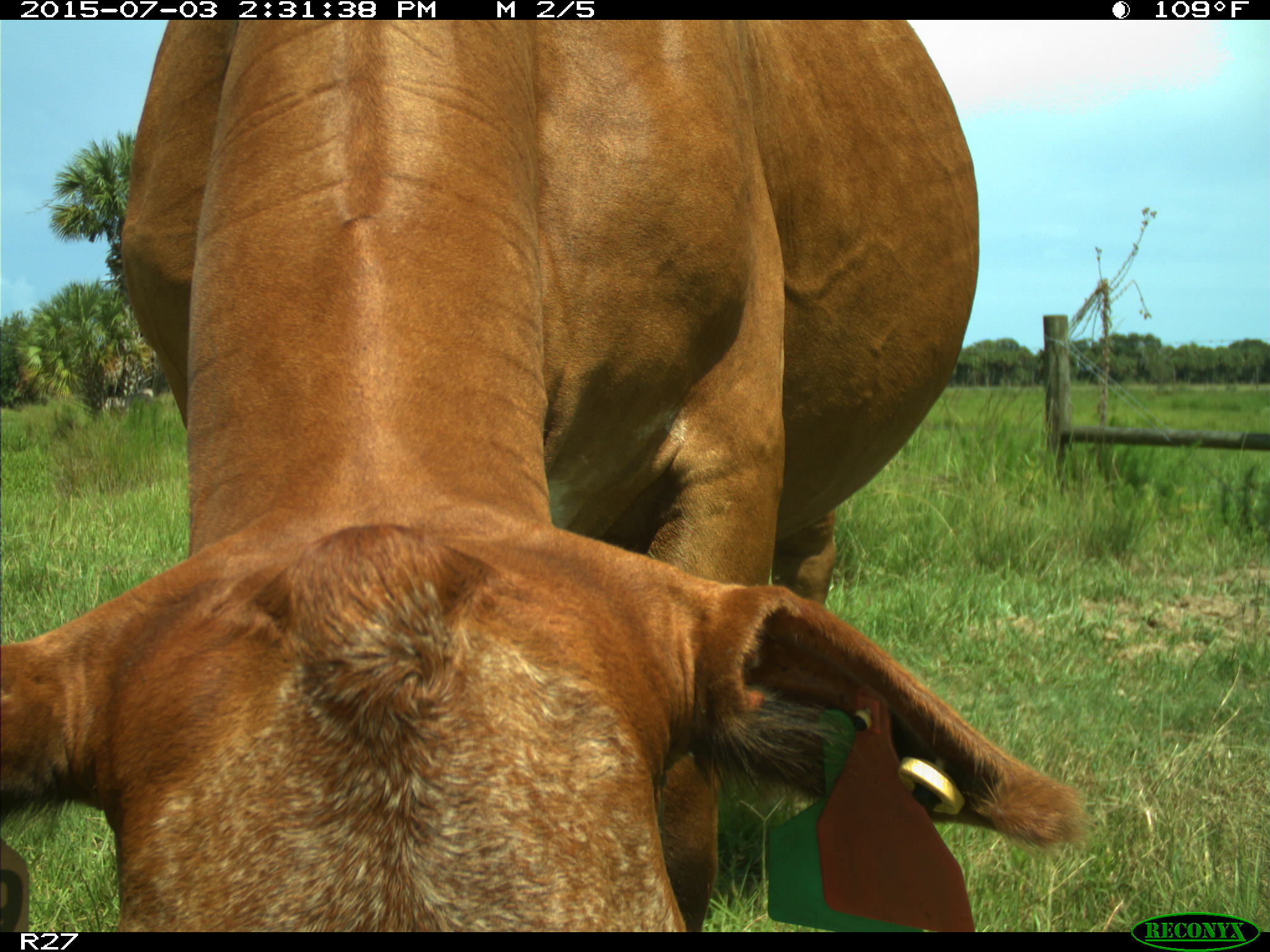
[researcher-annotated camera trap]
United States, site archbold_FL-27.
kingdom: Animalia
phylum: Chordata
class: Mammalia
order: Artiodactyla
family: Bovidae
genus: Bos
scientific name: Bos taurus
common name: domestic cow